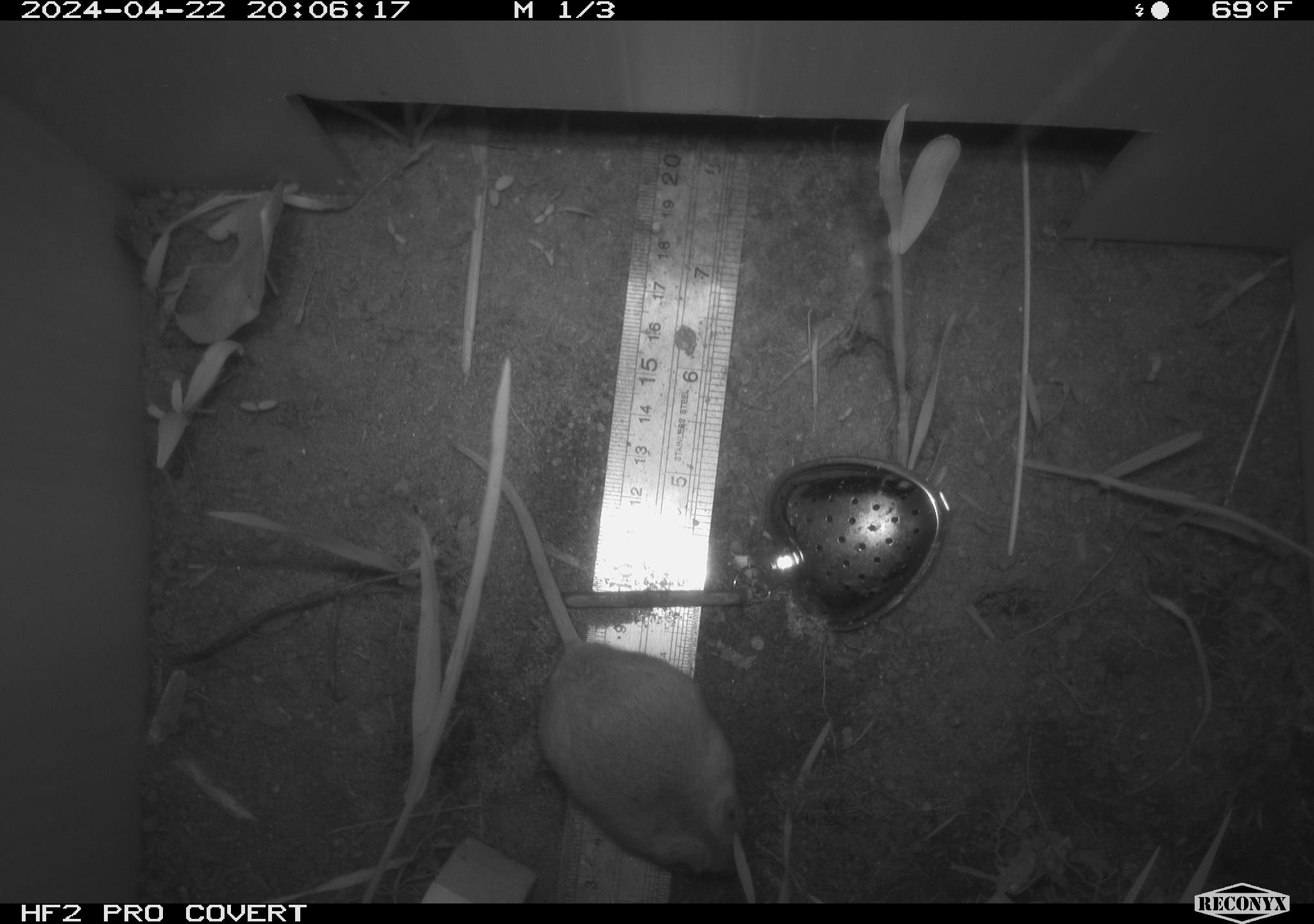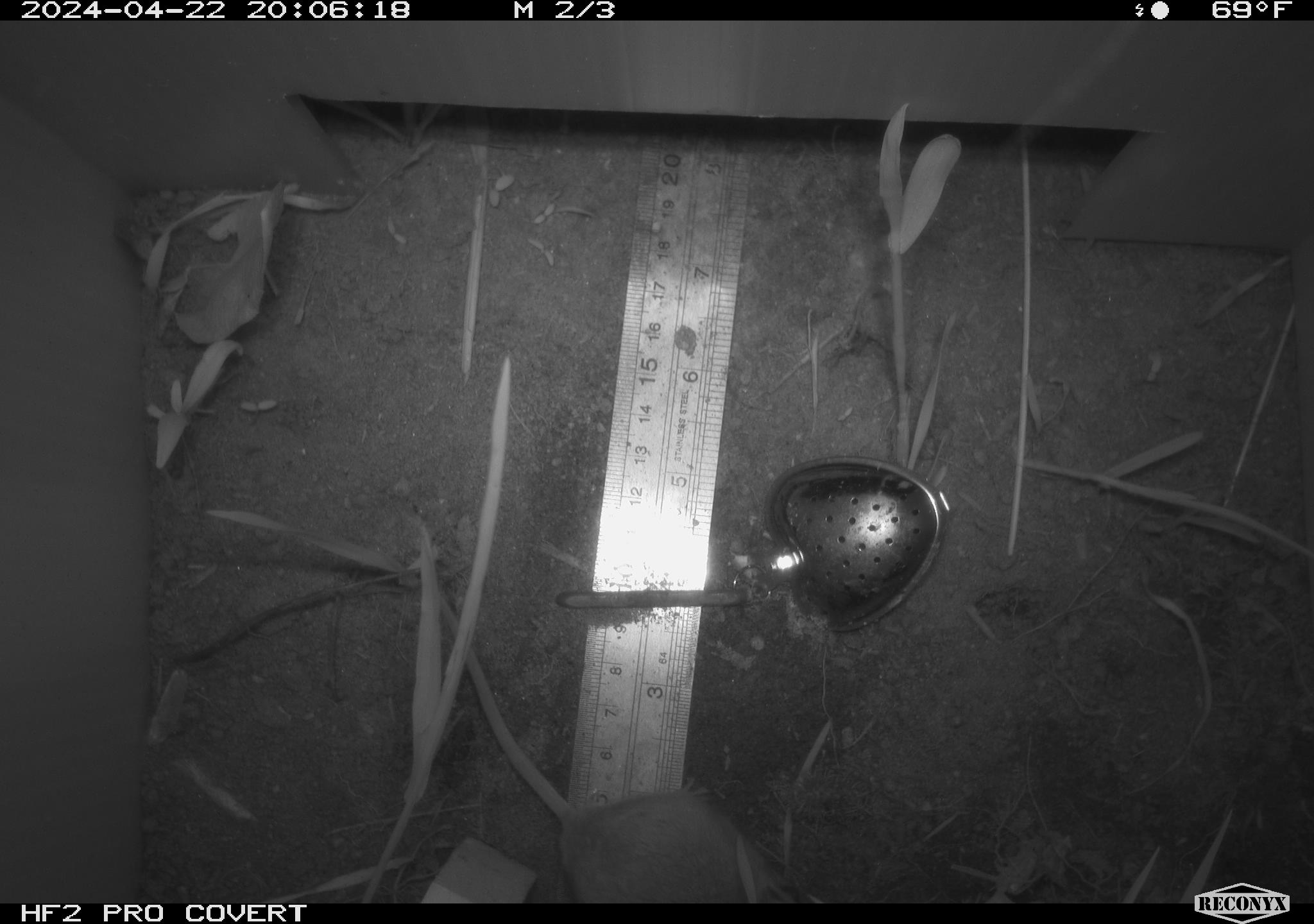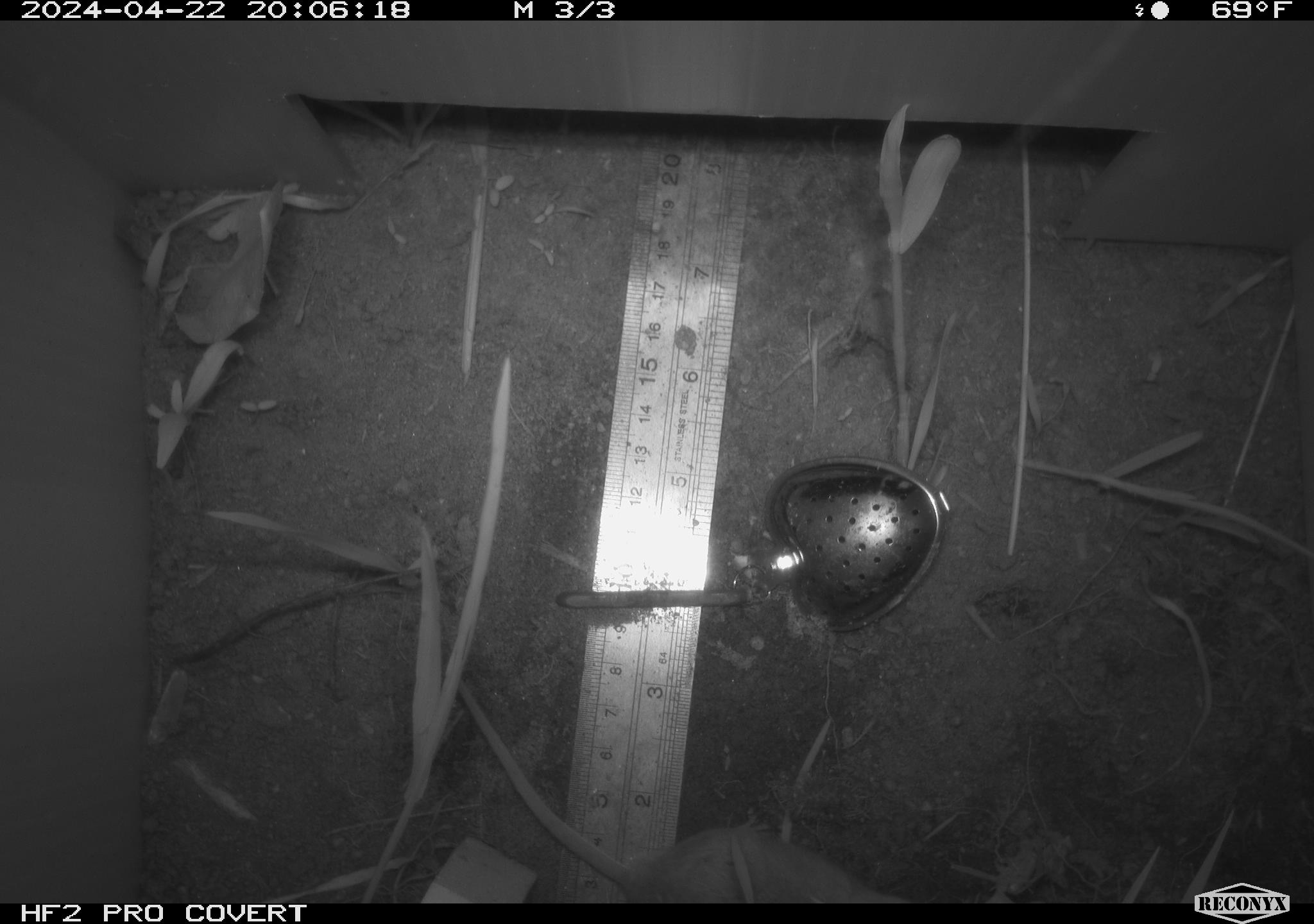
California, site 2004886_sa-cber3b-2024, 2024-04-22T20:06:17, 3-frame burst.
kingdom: Animalia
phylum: Chordata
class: Mammalia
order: Rodentia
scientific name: Rodentia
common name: mouse species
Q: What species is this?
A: Mouse species (Rodentia).